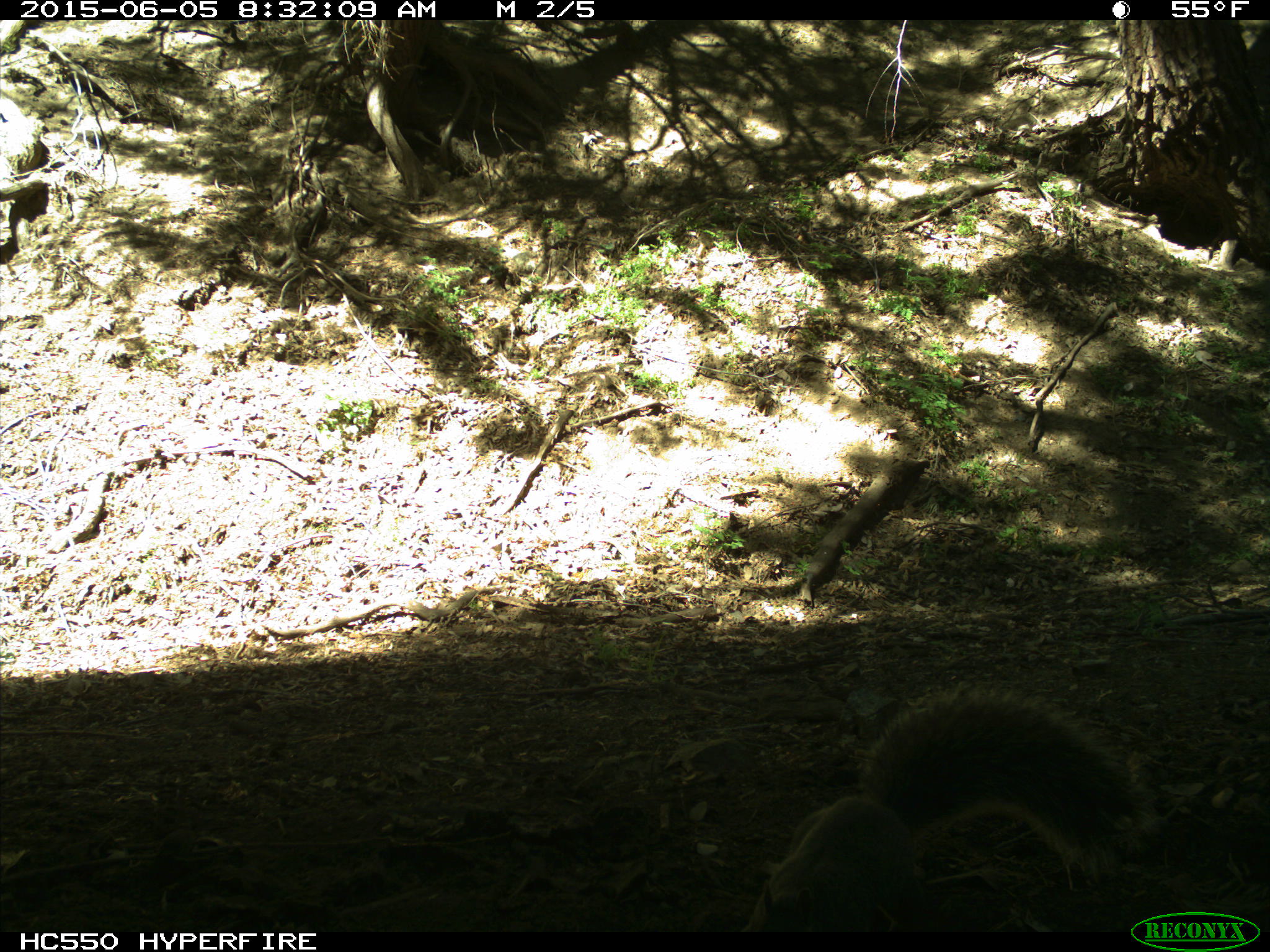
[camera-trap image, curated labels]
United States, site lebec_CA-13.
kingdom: Animalia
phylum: Chordata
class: Mammalia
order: Rodentia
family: Sciuridae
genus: Sciurus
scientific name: Sciurus carolinensis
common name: eastern gray squirrel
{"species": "Sciurus carolinensis (eastern gray squirrel)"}